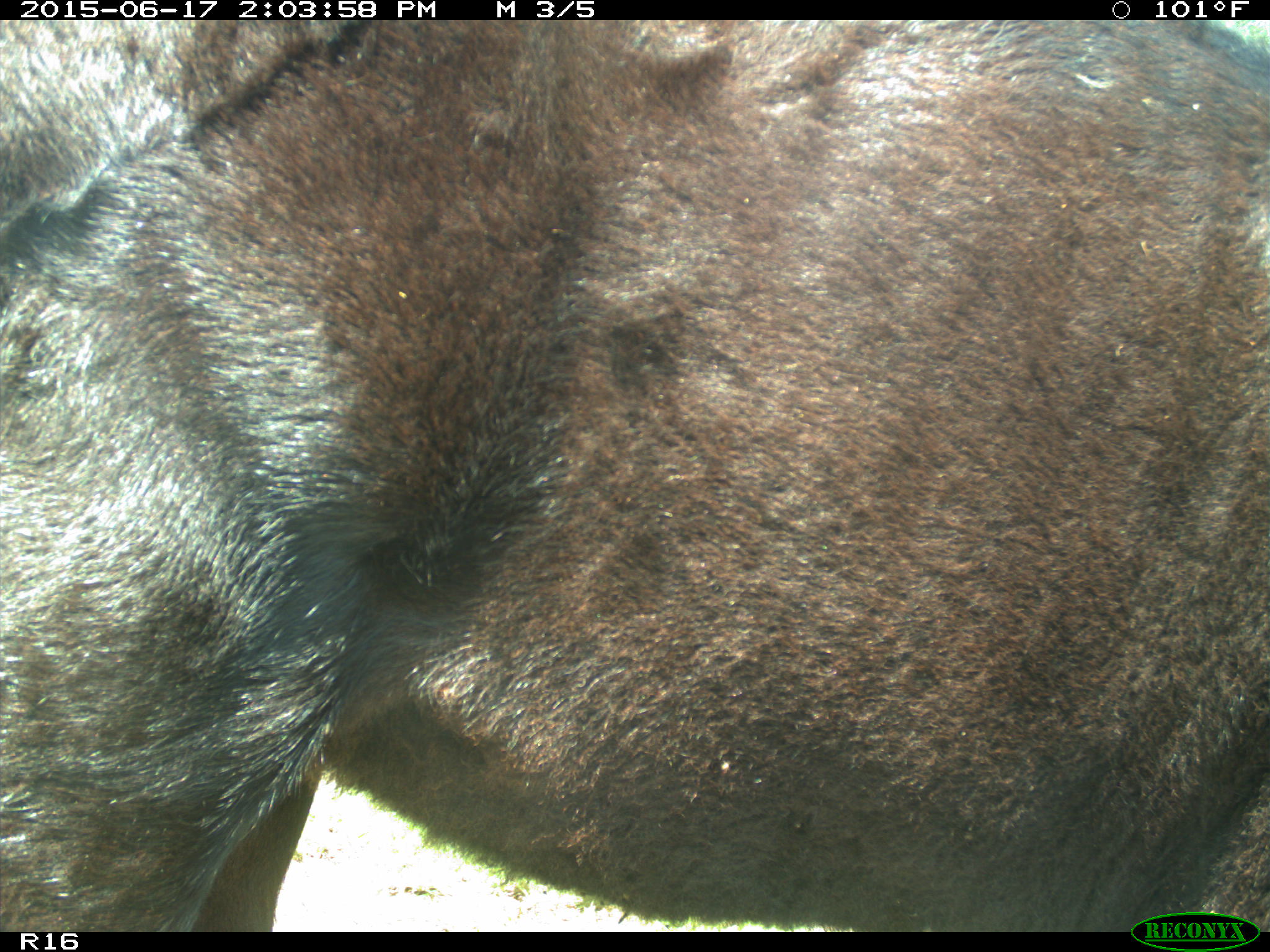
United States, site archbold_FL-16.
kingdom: Animalia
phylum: Chordata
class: Mammalia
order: Artiodactyla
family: Bovidae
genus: Bos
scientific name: Bos taurus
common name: domestic cow